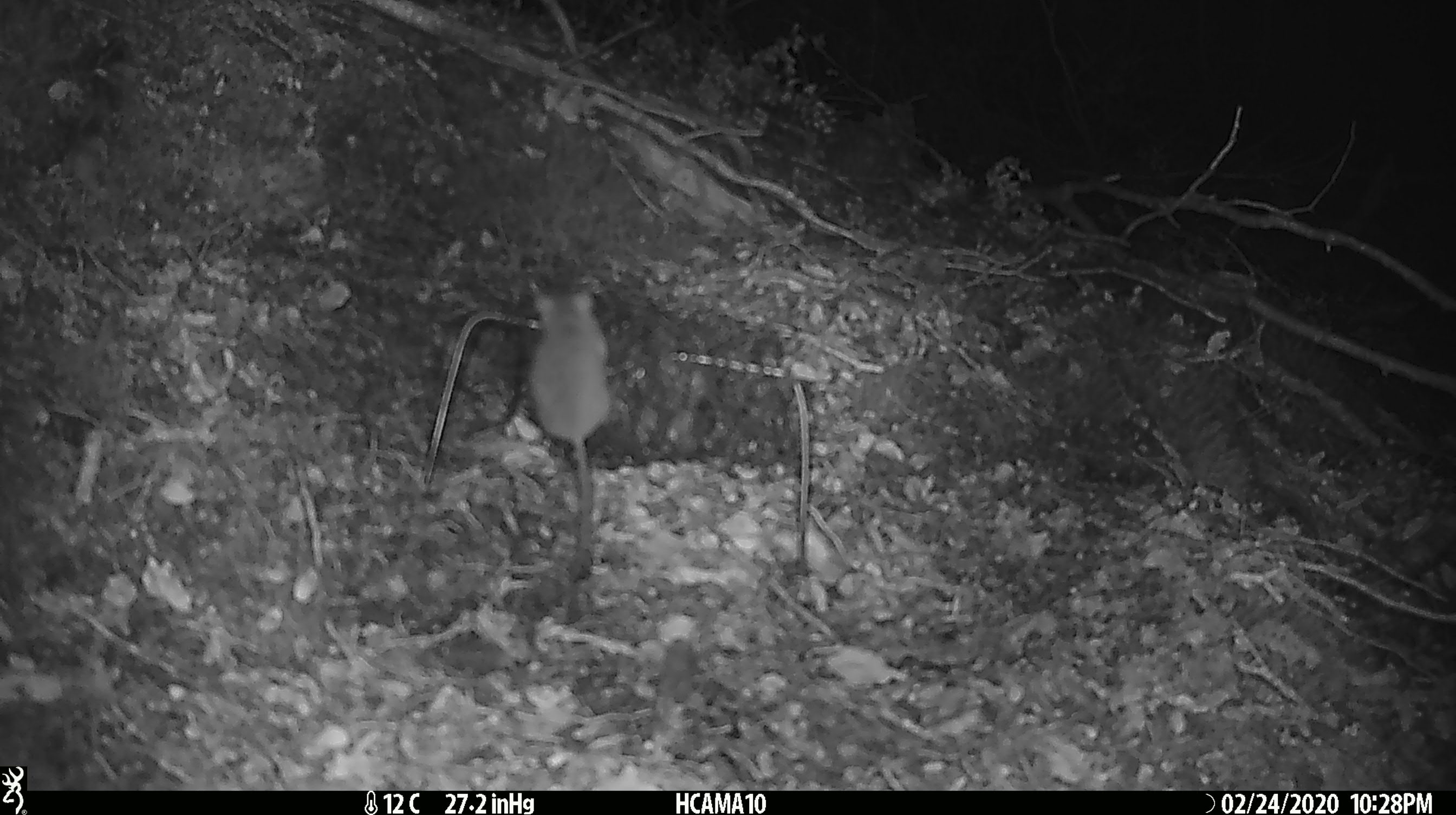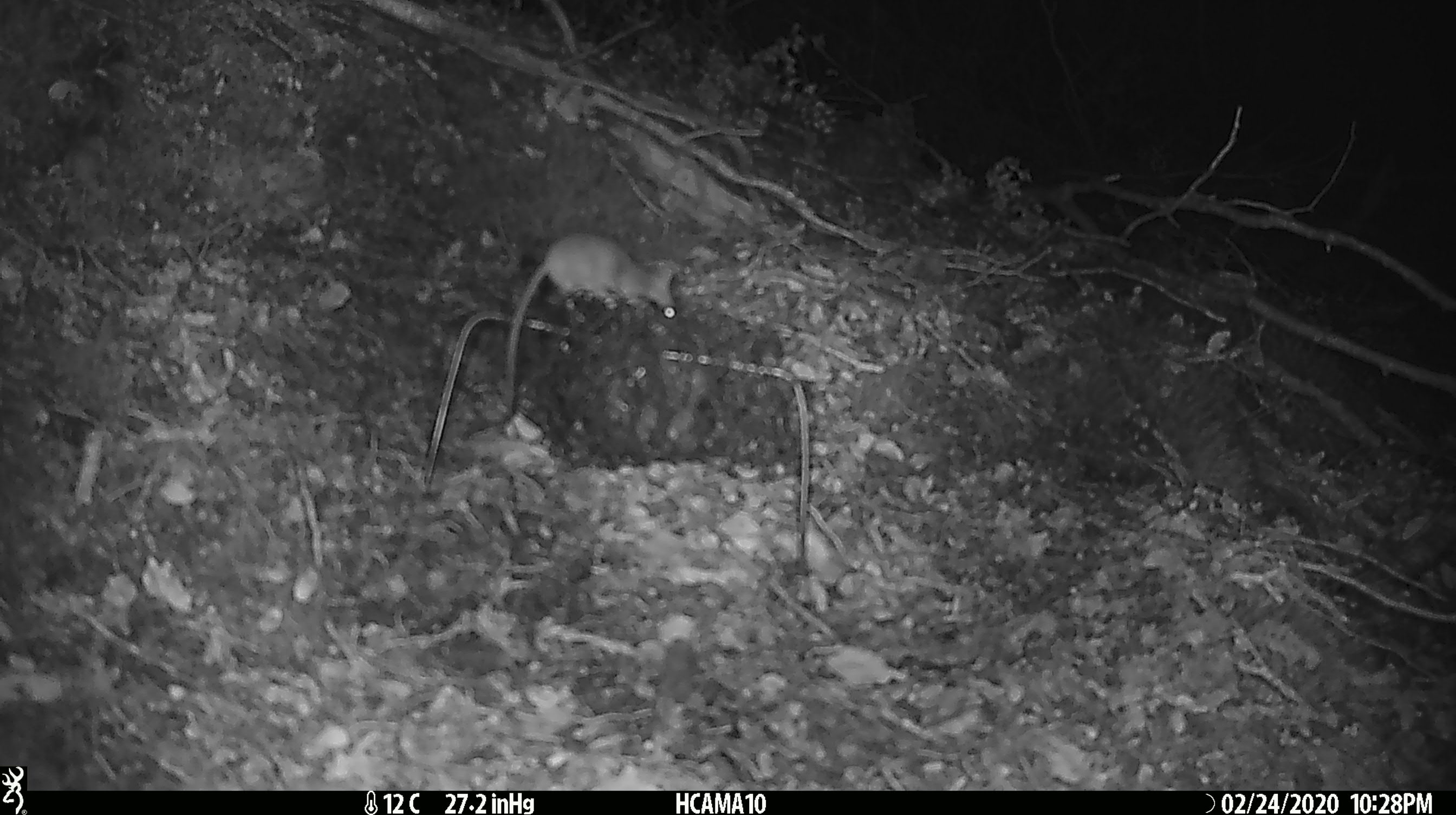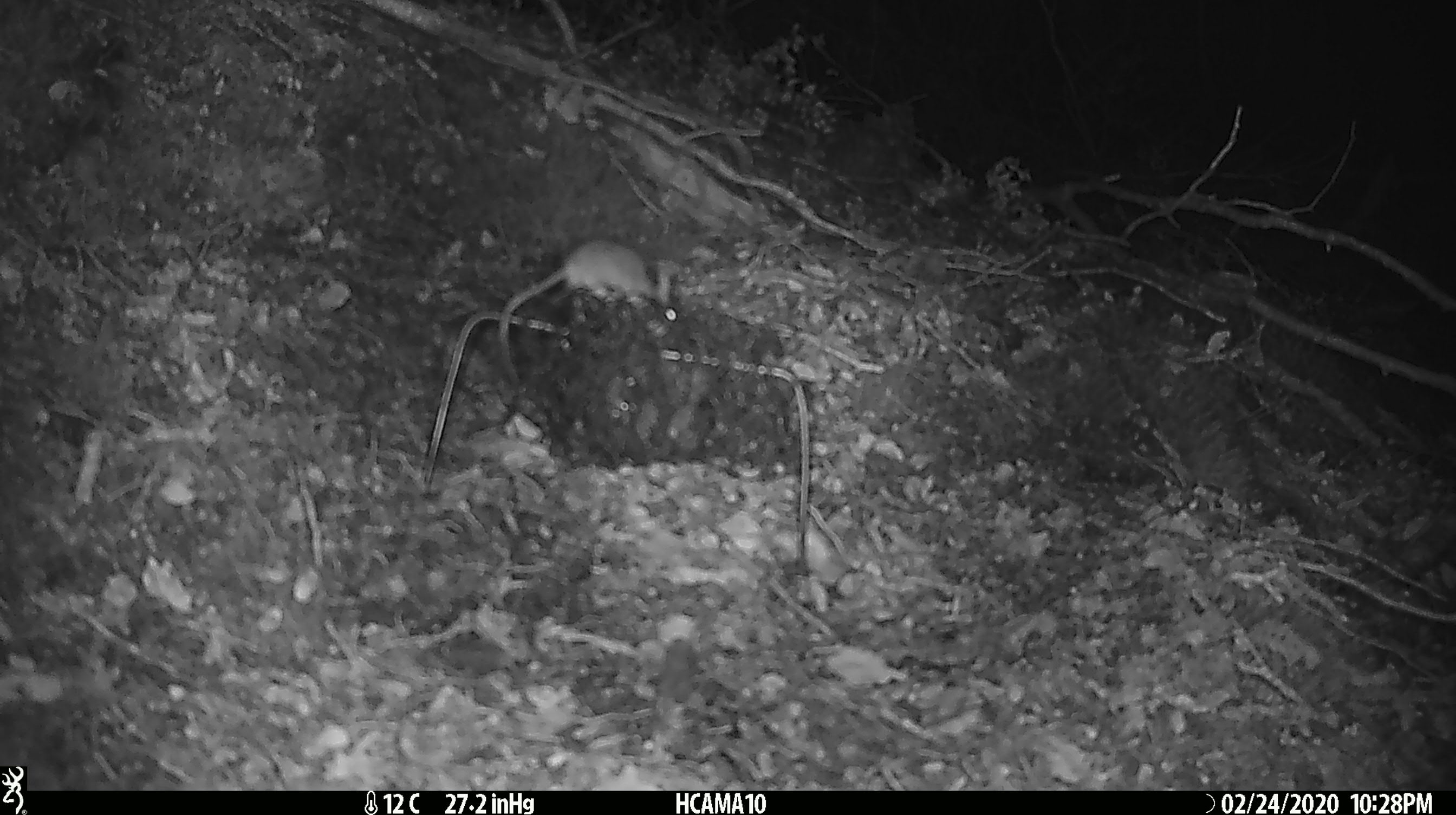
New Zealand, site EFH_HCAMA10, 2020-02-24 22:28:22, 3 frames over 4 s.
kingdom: Animalia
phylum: Chordata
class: Mammalia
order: Rodentia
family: Muridae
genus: Mus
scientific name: Mus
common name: mouse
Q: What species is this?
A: Mouse (Mus).